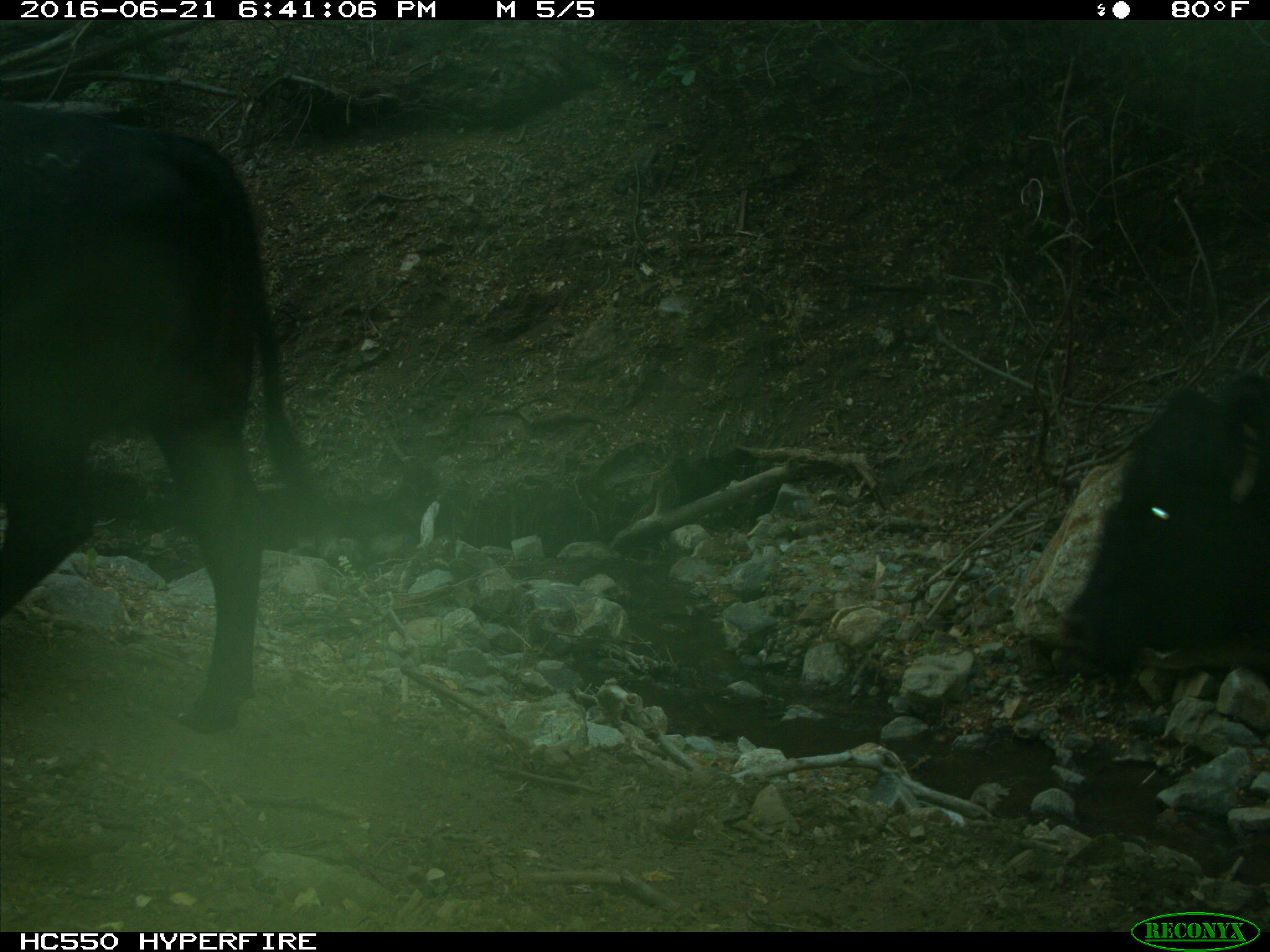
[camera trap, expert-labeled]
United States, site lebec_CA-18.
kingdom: Animalia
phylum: Chordata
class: Mammalia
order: Artiodactyla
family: Bovidae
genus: Bos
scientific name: Bos taurus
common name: domestic cow